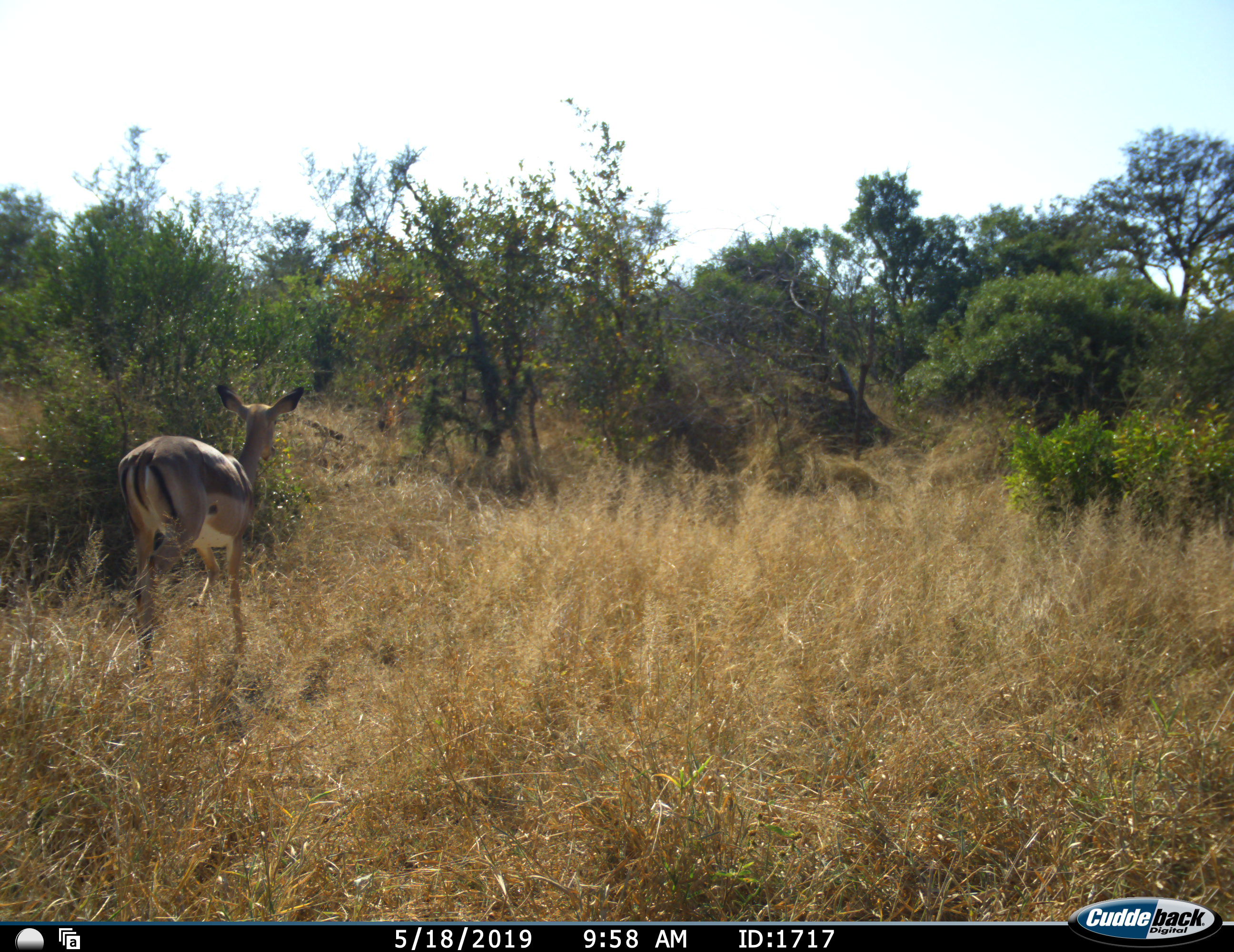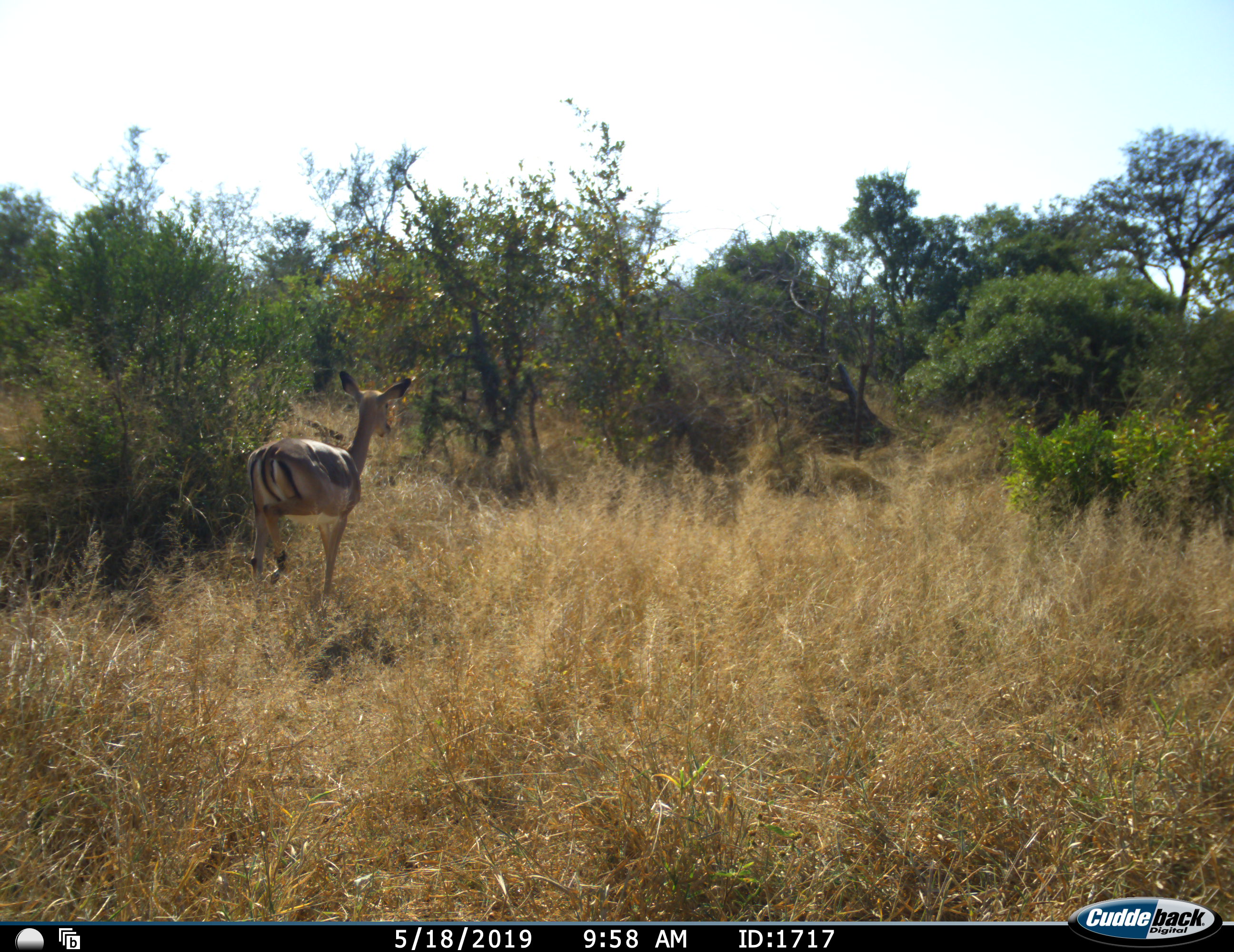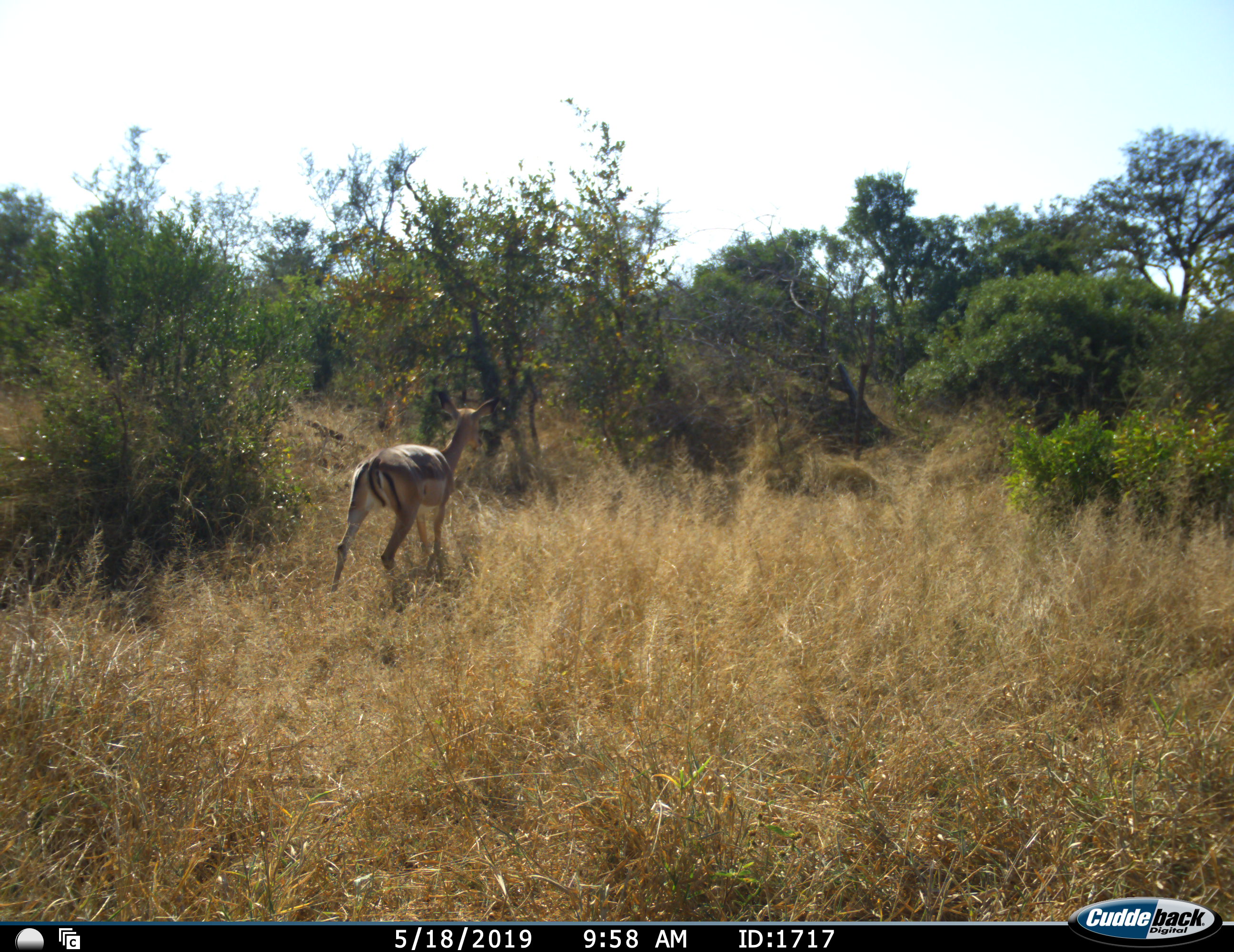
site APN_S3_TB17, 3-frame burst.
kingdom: Animalia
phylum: Chordata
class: Mammalia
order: Artiodactyla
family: Bovidae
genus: Aepyceros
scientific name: Aepyceros melampus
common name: impala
Impala (Aepyceros melampus), count 1. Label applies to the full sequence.